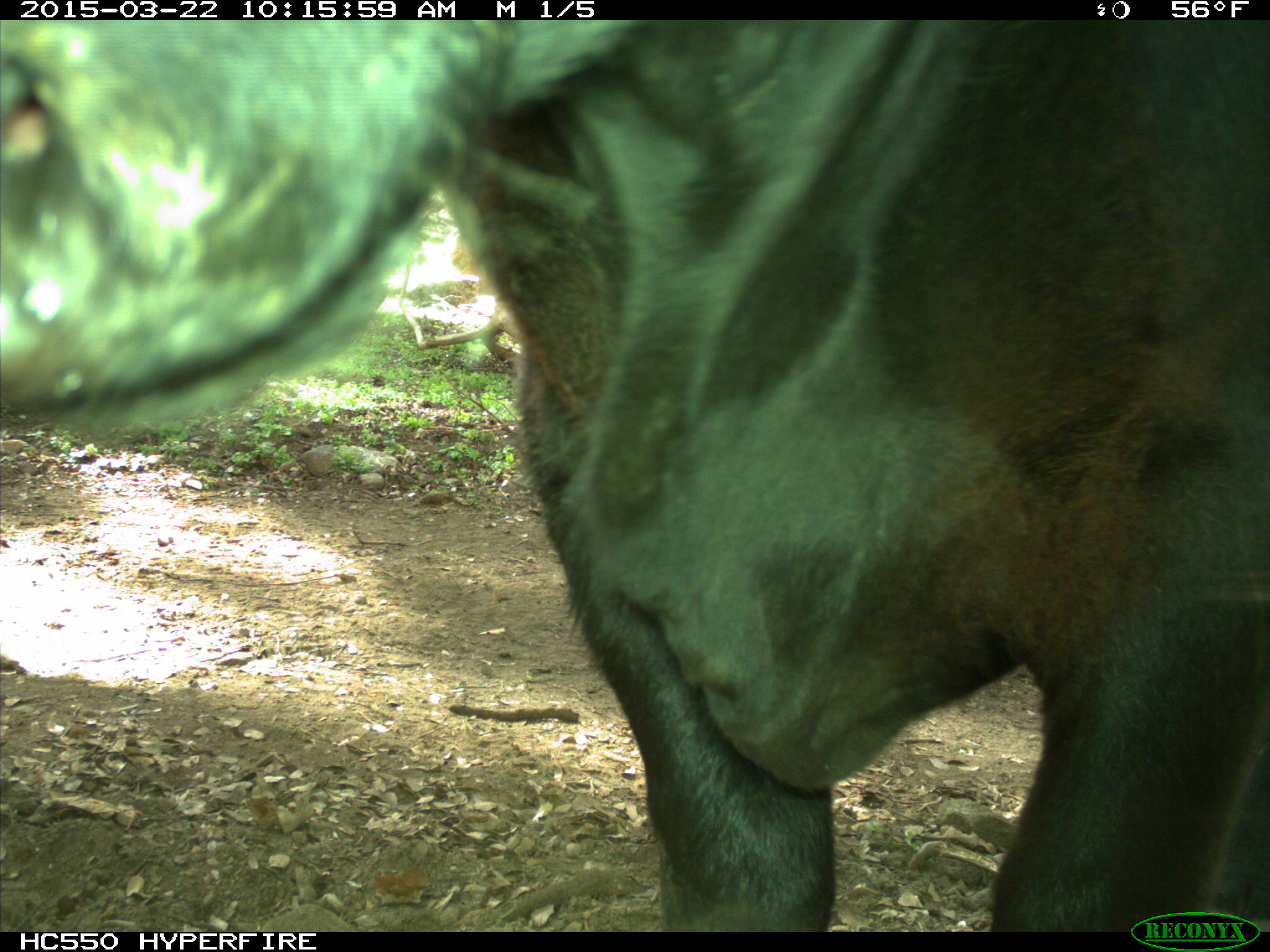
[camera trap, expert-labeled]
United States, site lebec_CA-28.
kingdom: Animalia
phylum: Chordata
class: Mammalia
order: Artiodactyla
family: Bovidae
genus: Bos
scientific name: Bos taurus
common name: domestic cow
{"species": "Bos taurus (domestic cow)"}